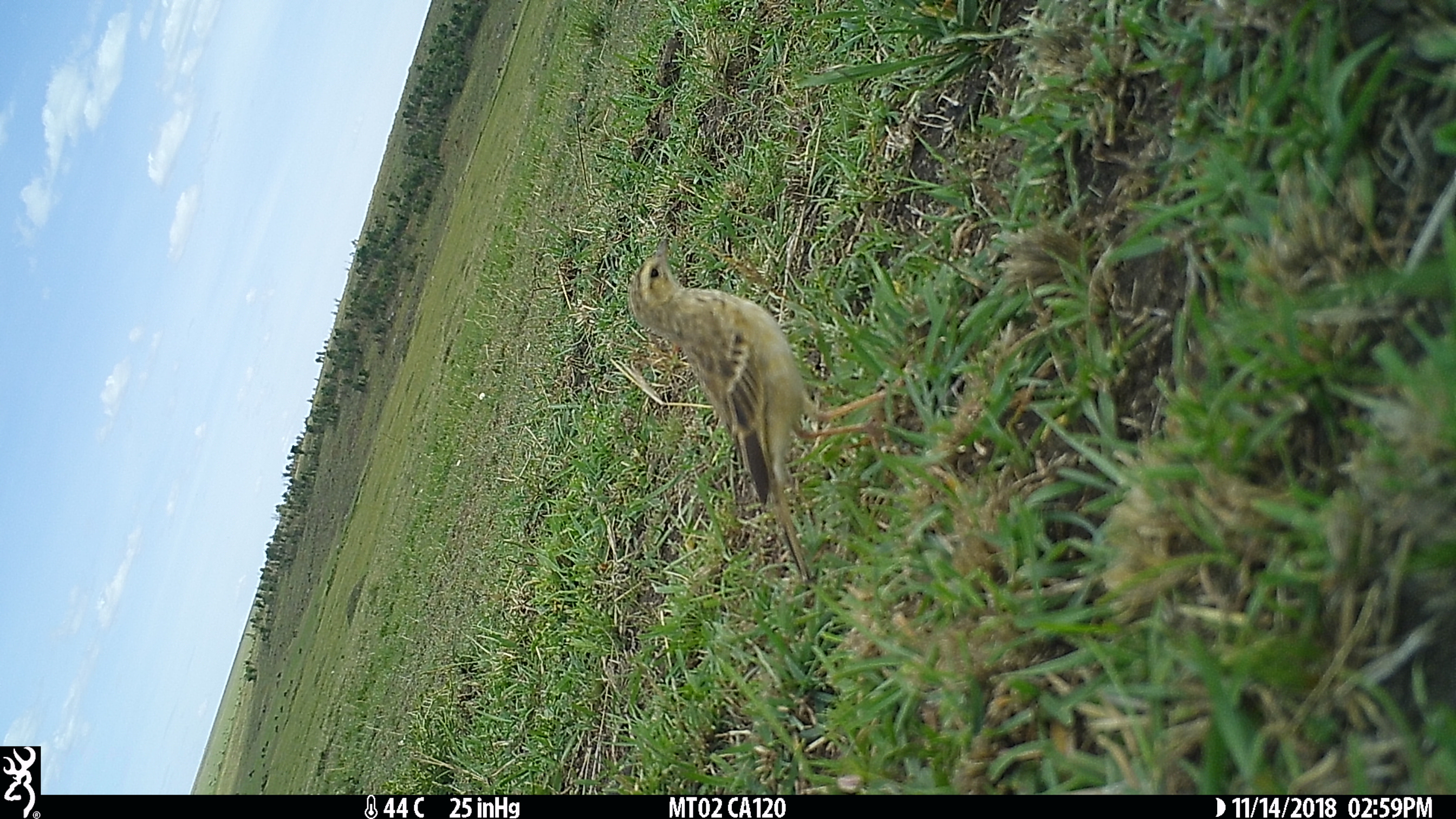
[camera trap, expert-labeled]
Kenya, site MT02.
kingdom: Animalia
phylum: Chordata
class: Aves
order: Passeriformes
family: Motacillidae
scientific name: Motacillidae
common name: pipit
Pipit (Motacillidae).